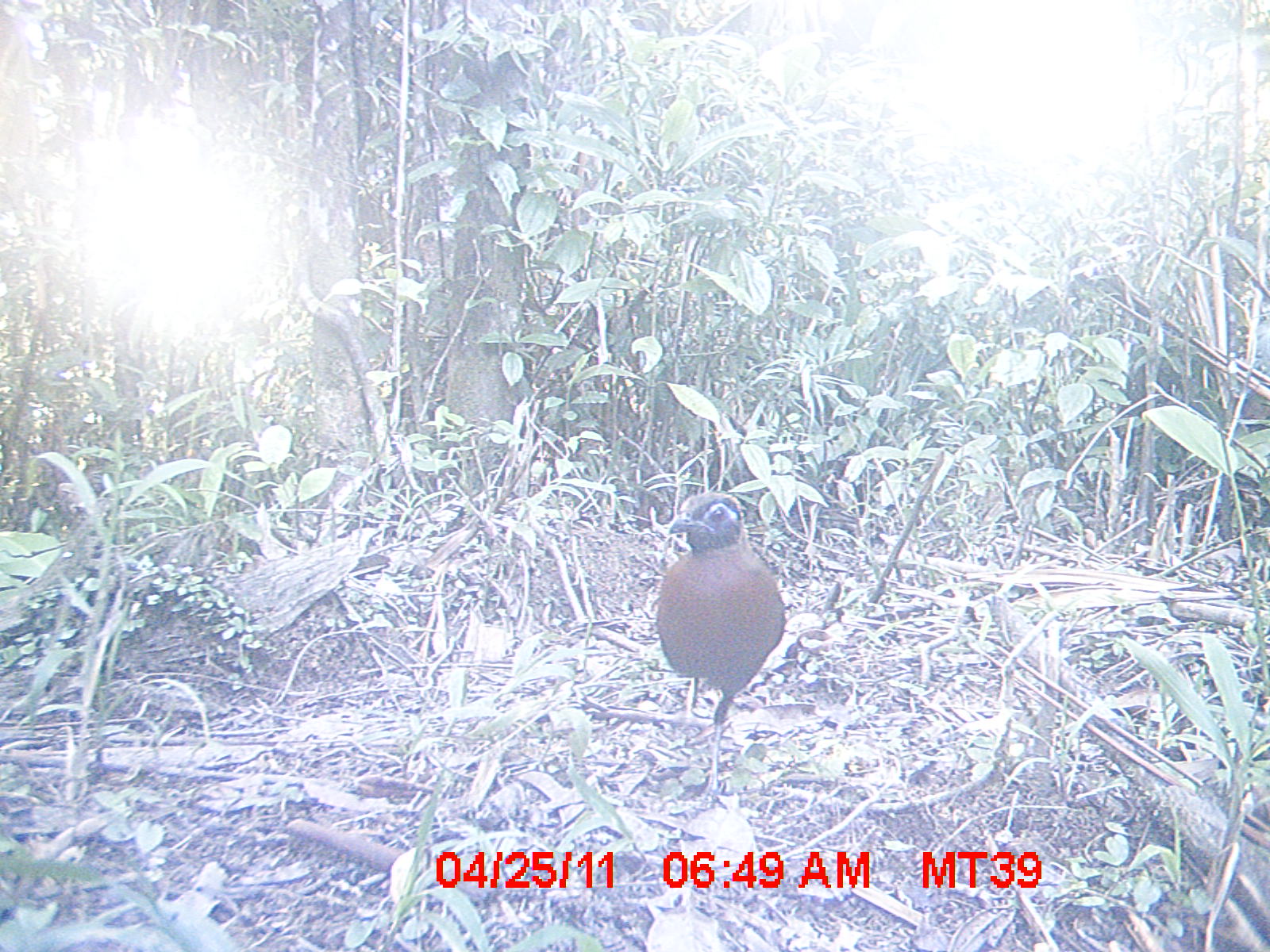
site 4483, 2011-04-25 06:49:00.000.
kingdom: Animalia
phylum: Chordata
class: Aves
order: Cuculiformes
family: Cuculidae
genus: Coua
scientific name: Coua serriana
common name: red-breasted coua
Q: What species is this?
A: Coua serriana (red-breasted coua).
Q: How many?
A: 1.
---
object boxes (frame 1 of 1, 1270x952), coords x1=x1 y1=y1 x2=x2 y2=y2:
coua serriana: x1=657 y1=490 x2=789 y2=809